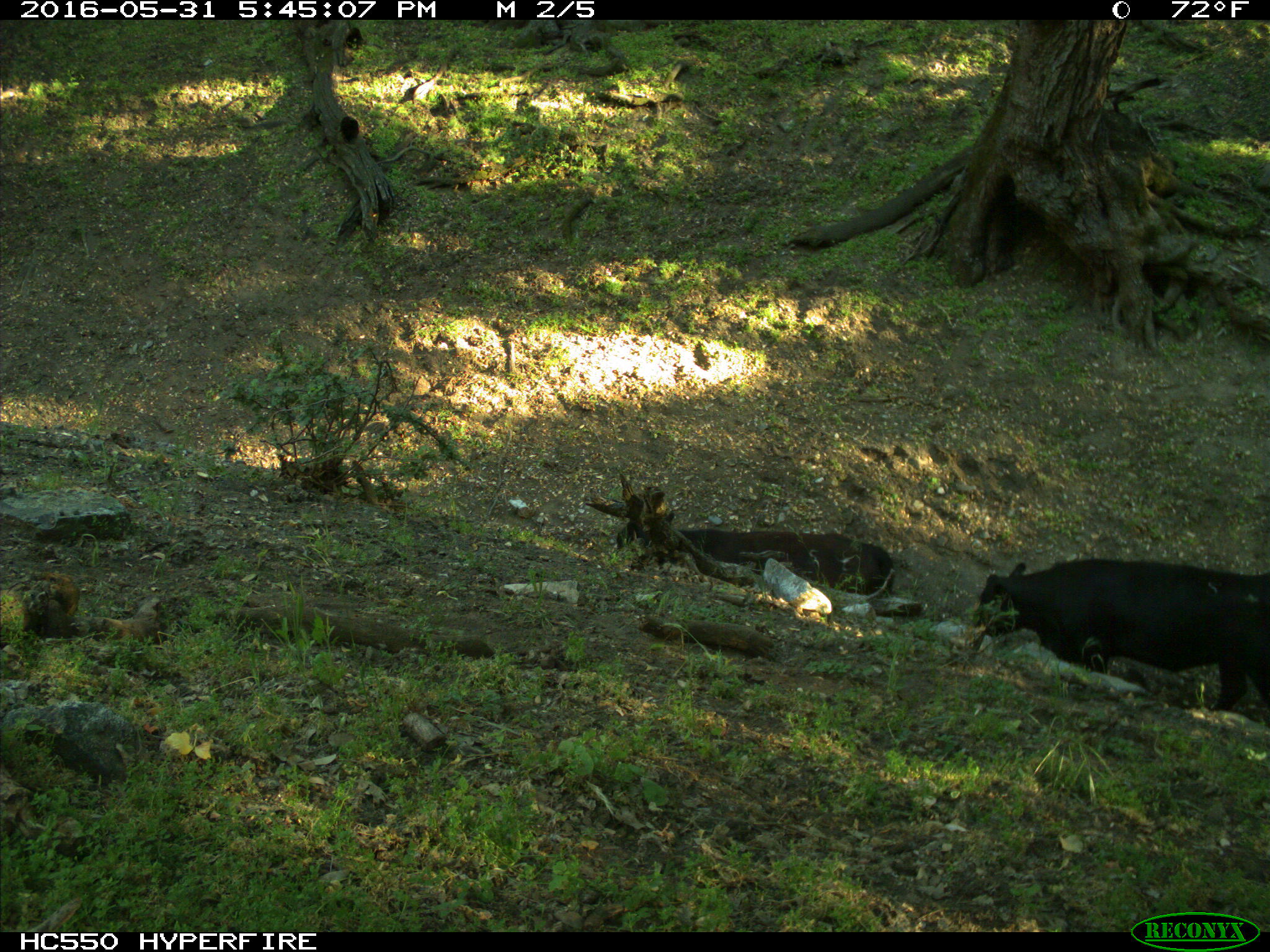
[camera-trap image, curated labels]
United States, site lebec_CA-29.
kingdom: Animalia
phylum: Chordata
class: Mammalia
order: Artiodactyla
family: Bovidae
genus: Bos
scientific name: Bos taurus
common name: domestic cow